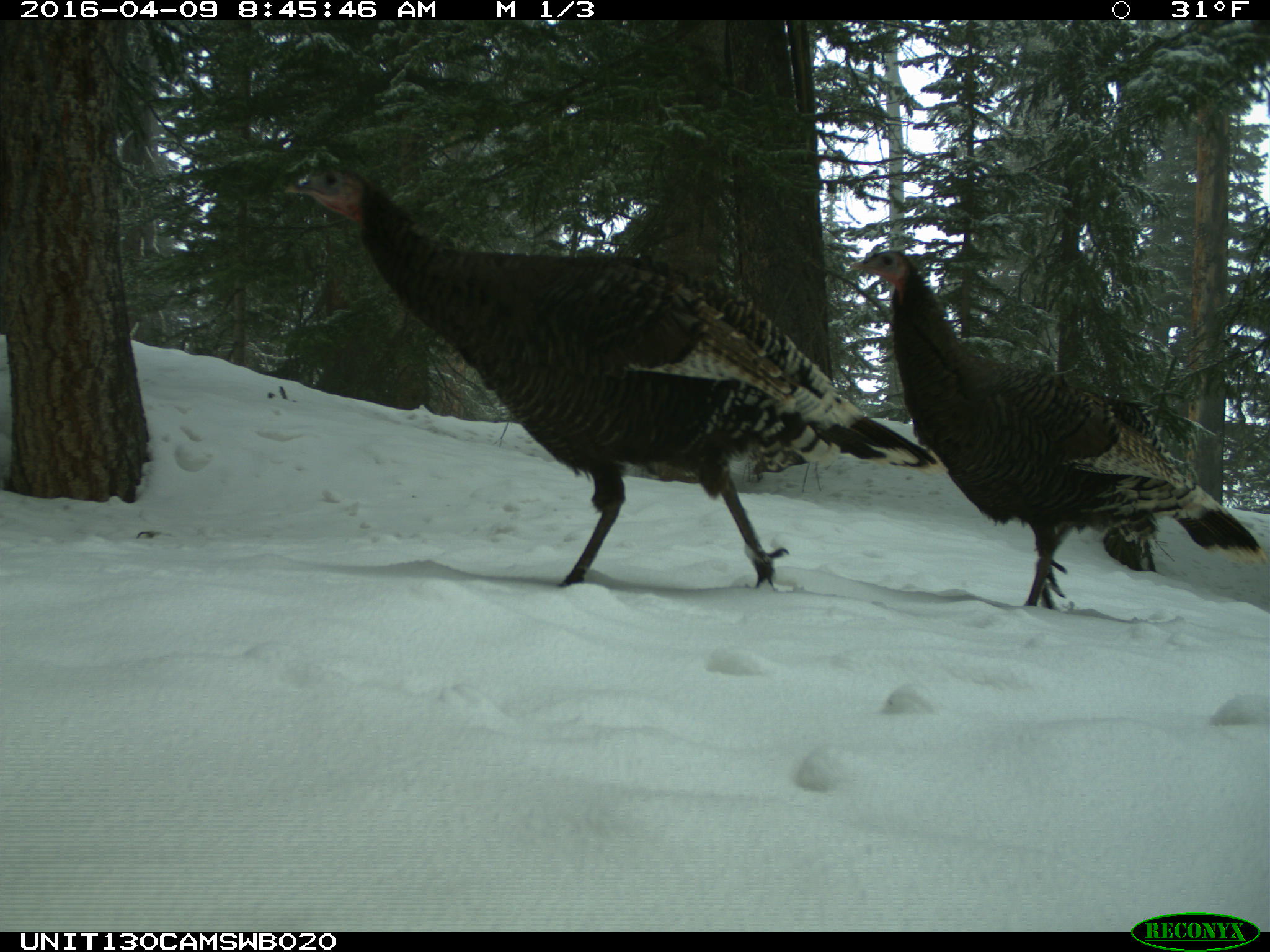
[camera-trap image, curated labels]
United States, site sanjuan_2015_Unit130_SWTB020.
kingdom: Animalia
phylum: Chordata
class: Aves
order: Galliformes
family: Phasianidae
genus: Meleagris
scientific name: Meleagris gallopavo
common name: wild turkey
Meleagris gallopavo (wild turkey).